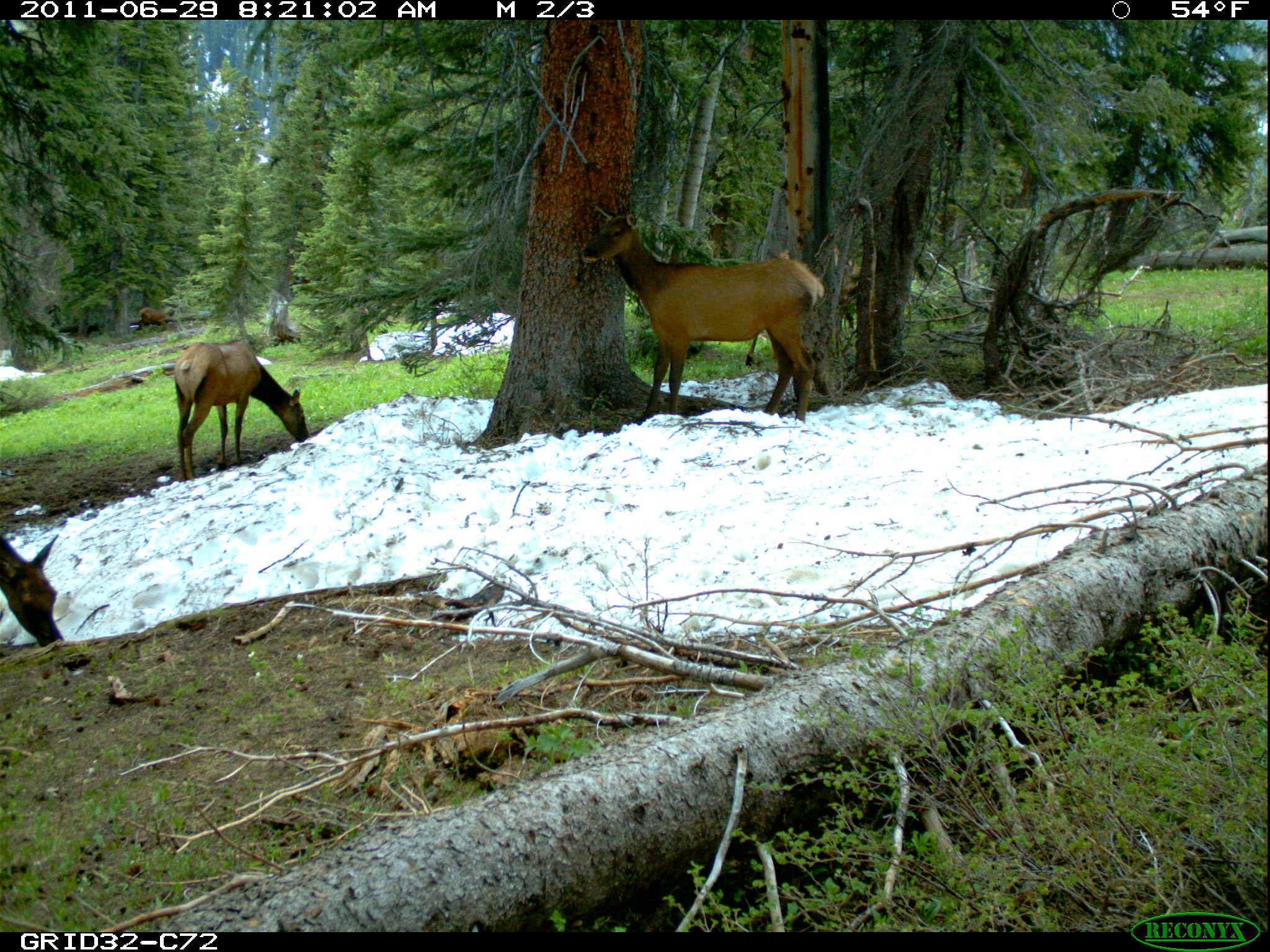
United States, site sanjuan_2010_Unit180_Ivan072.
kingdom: Animalia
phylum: Chordata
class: Mammalia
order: Artiodactyla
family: Cervidae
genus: Cervus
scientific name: Cervus elaphus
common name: red deer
Cervus elaphus (red deer).